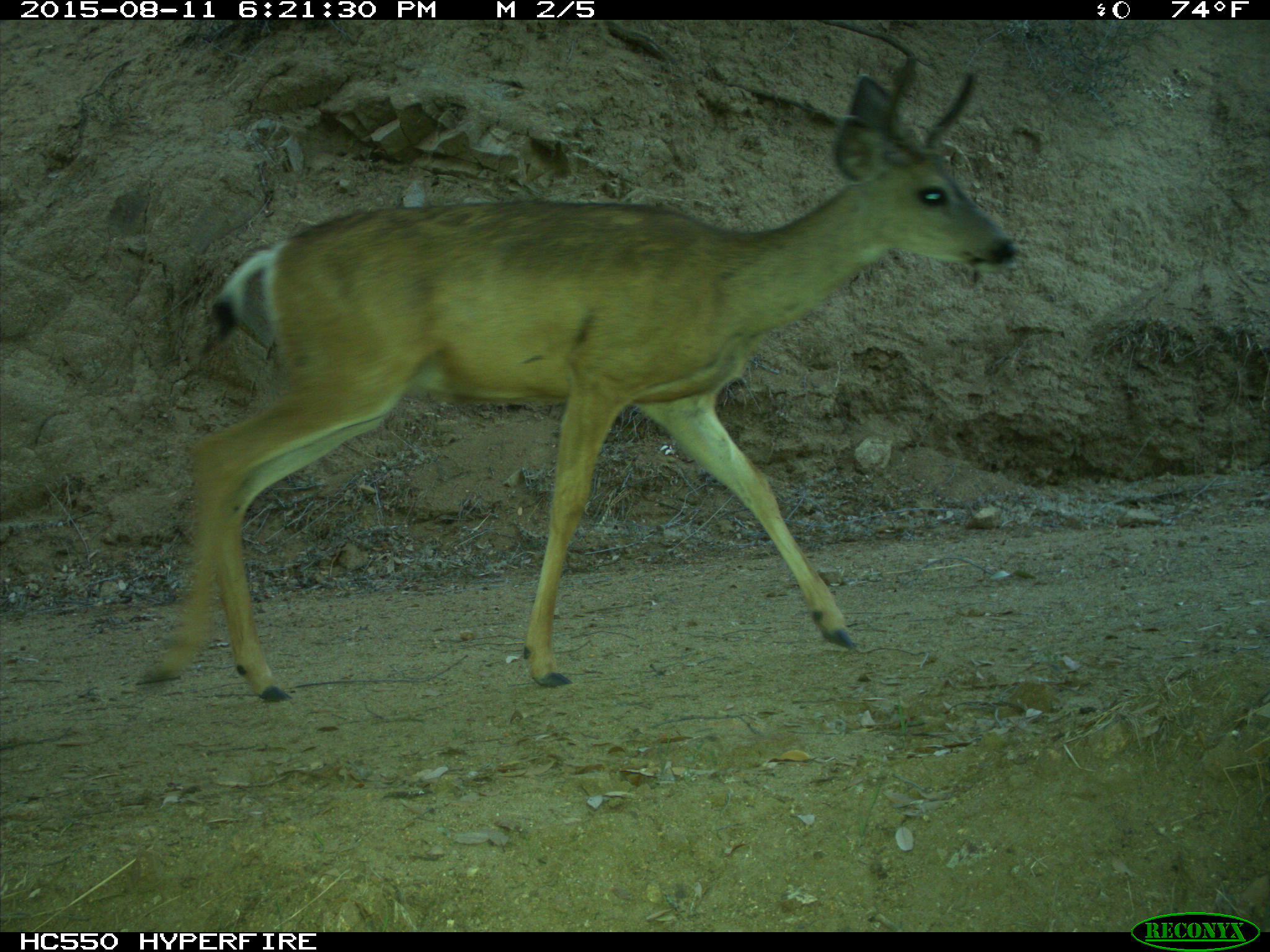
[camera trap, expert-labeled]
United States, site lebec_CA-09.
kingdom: Animalia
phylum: Chordata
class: Mammalia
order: Artiodactyla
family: Cervidae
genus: Odocoileus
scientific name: Odocoileus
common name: deer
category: unidentified deer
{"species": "unidentified deer (deer) (Odocoileus)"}